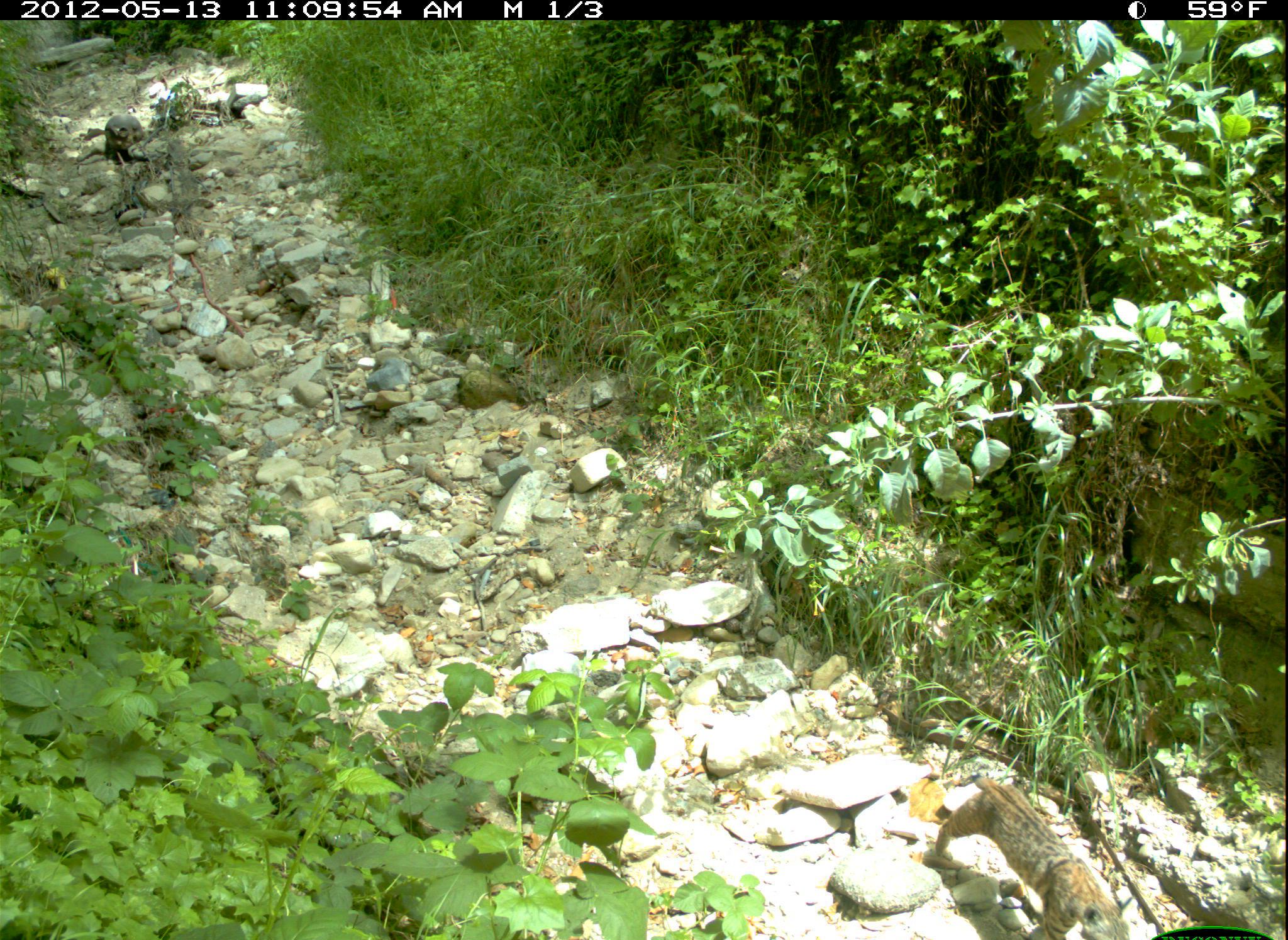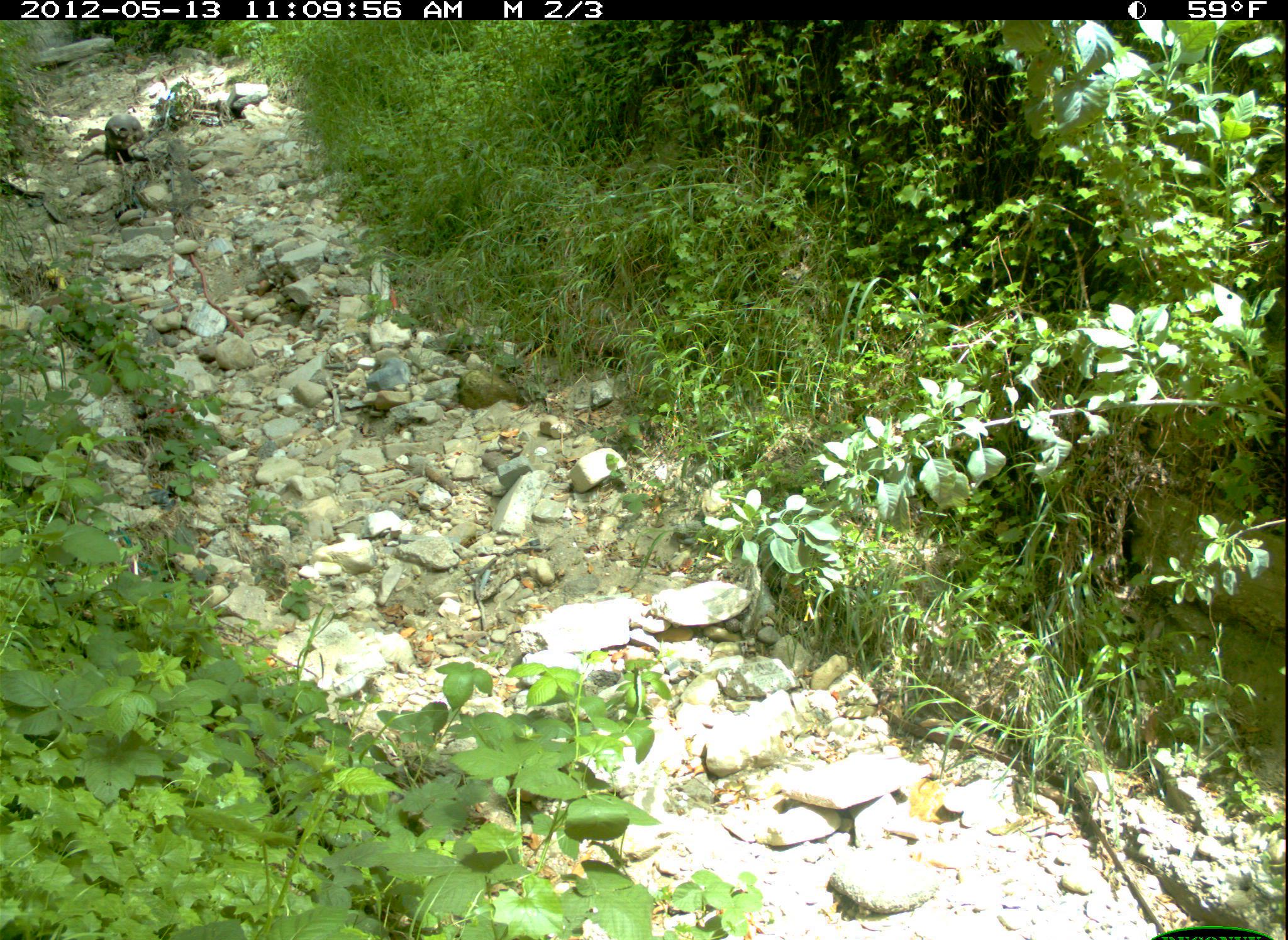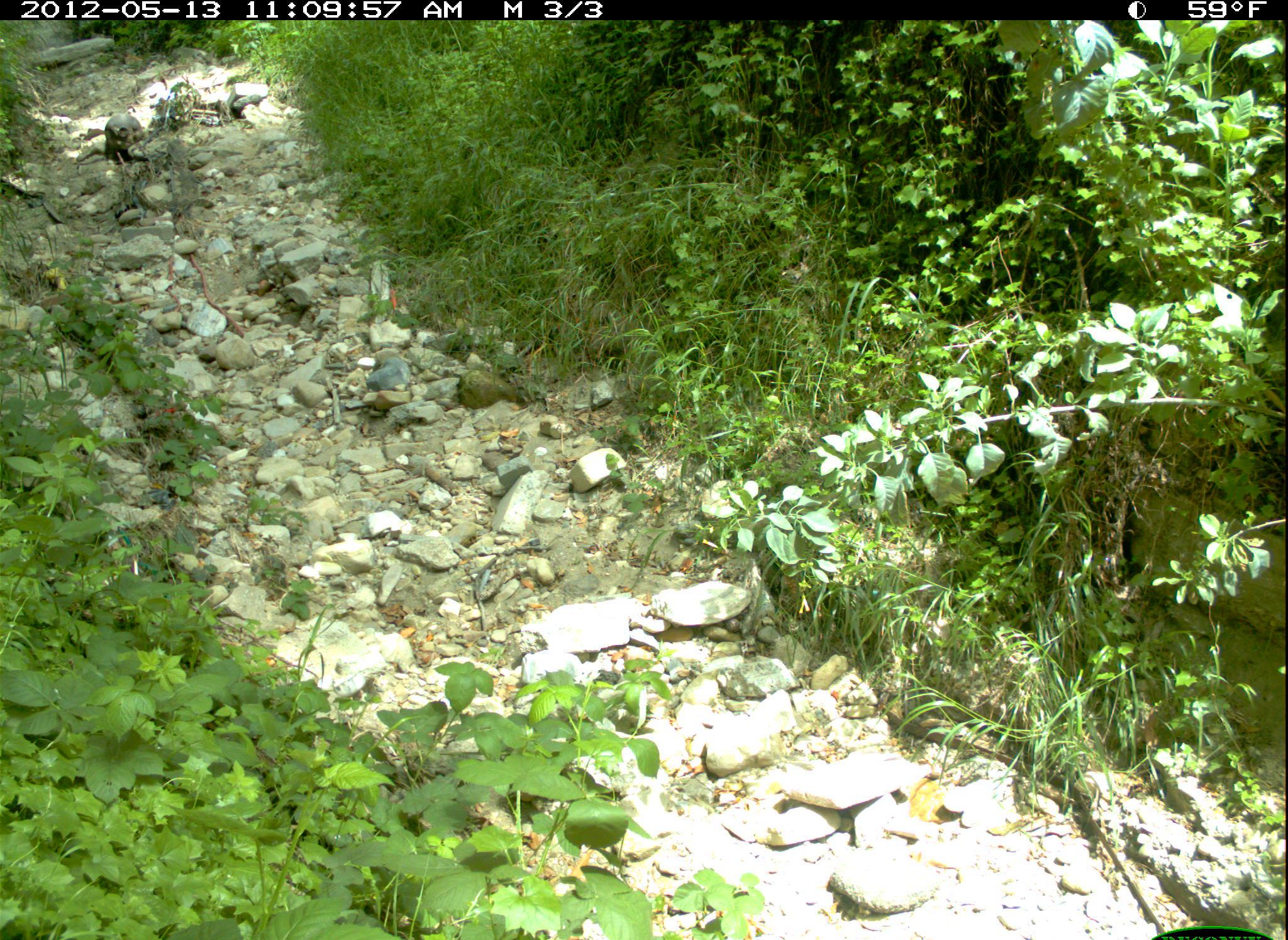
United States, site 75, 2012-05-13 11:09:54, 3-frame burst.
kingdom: Animalia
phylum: Chordata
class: Mammalia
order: Carnivora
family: Felidae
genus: Lynx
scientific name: Lynx rufus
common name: bobcat